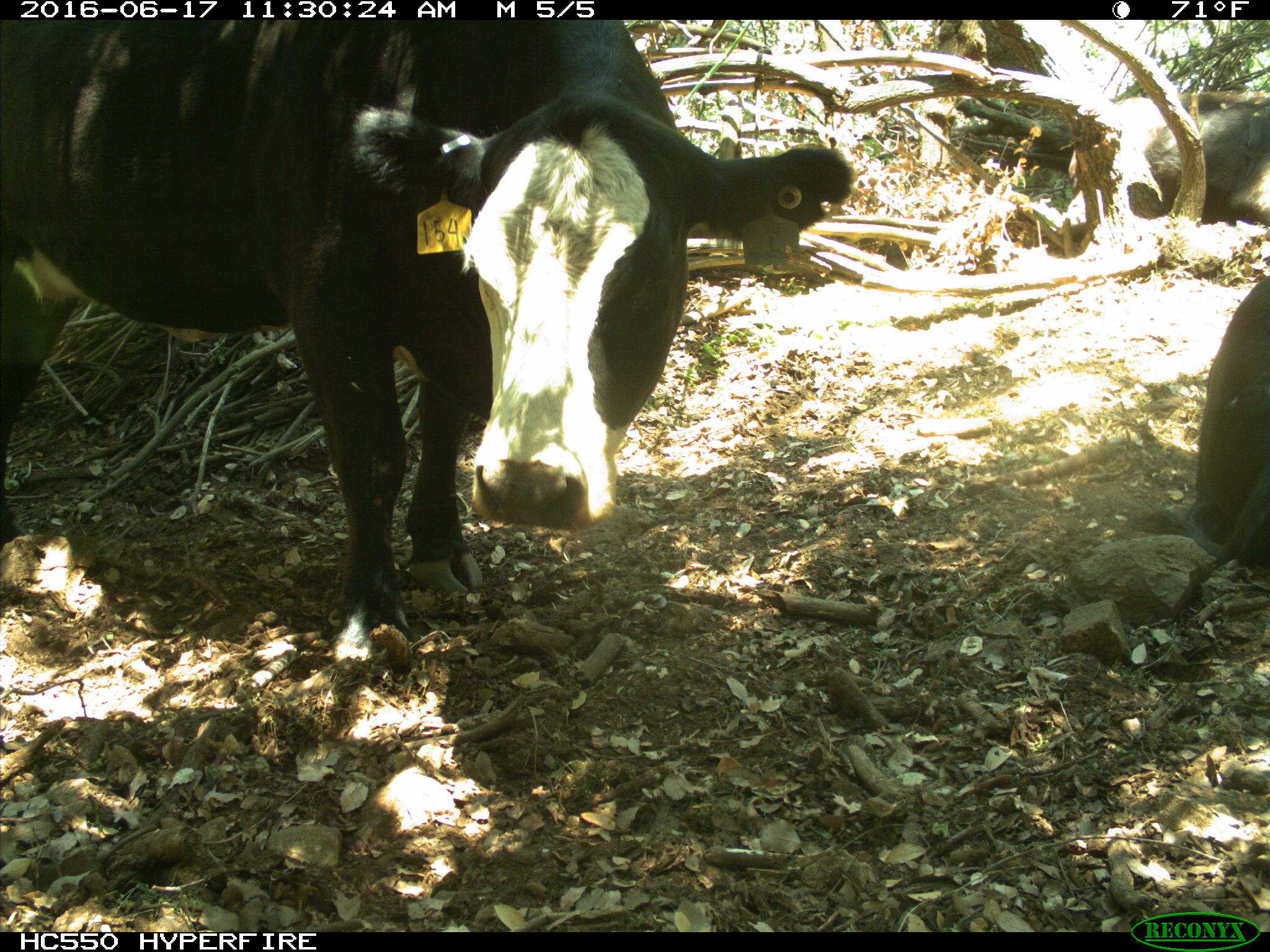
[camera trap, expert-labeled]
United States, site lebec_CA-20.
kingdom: Animalia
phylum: Chordata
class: Mammalia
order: Artiodactyla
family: Bovidae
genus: Bos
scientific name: Bos taurus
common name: domestic cow